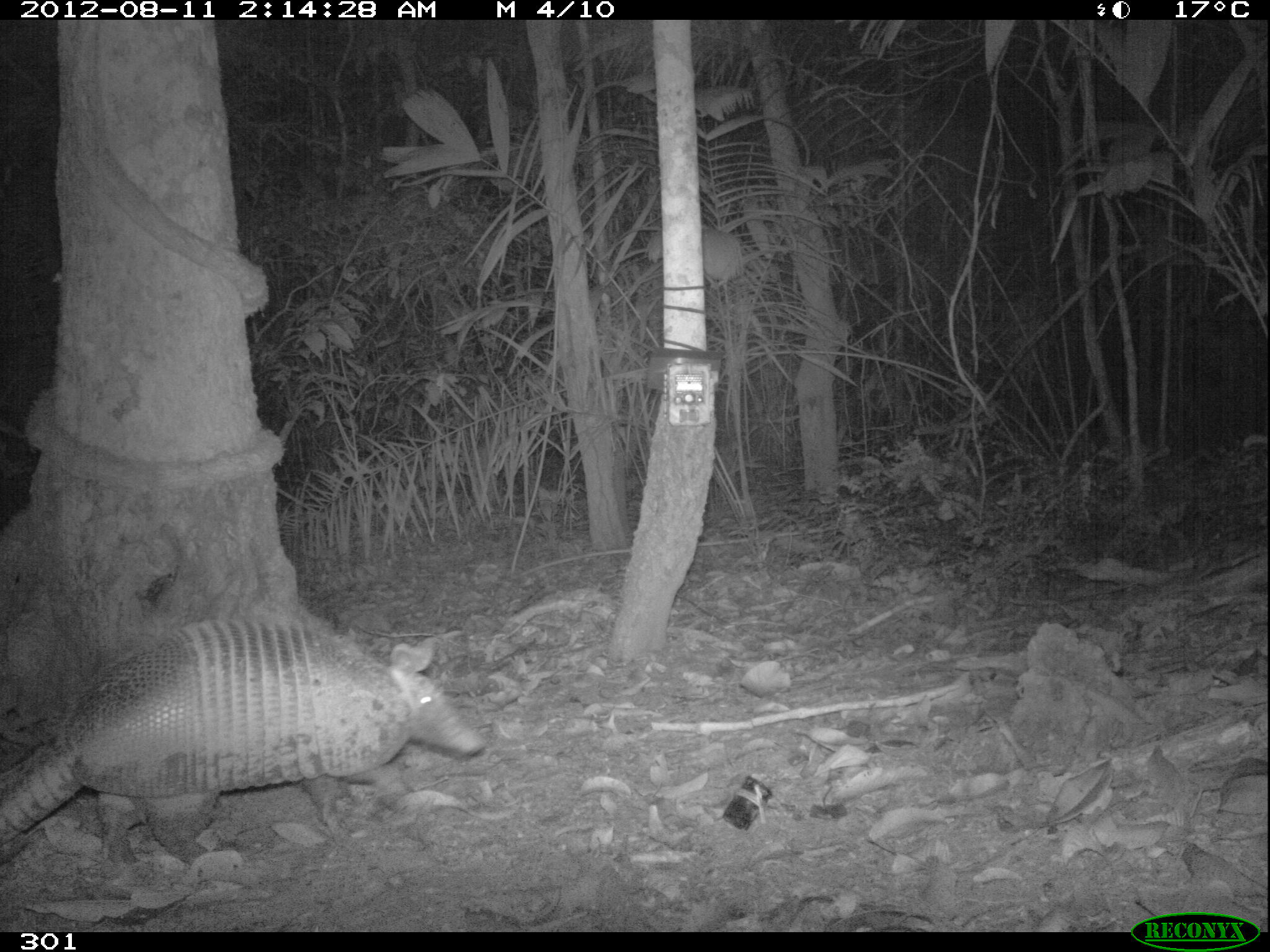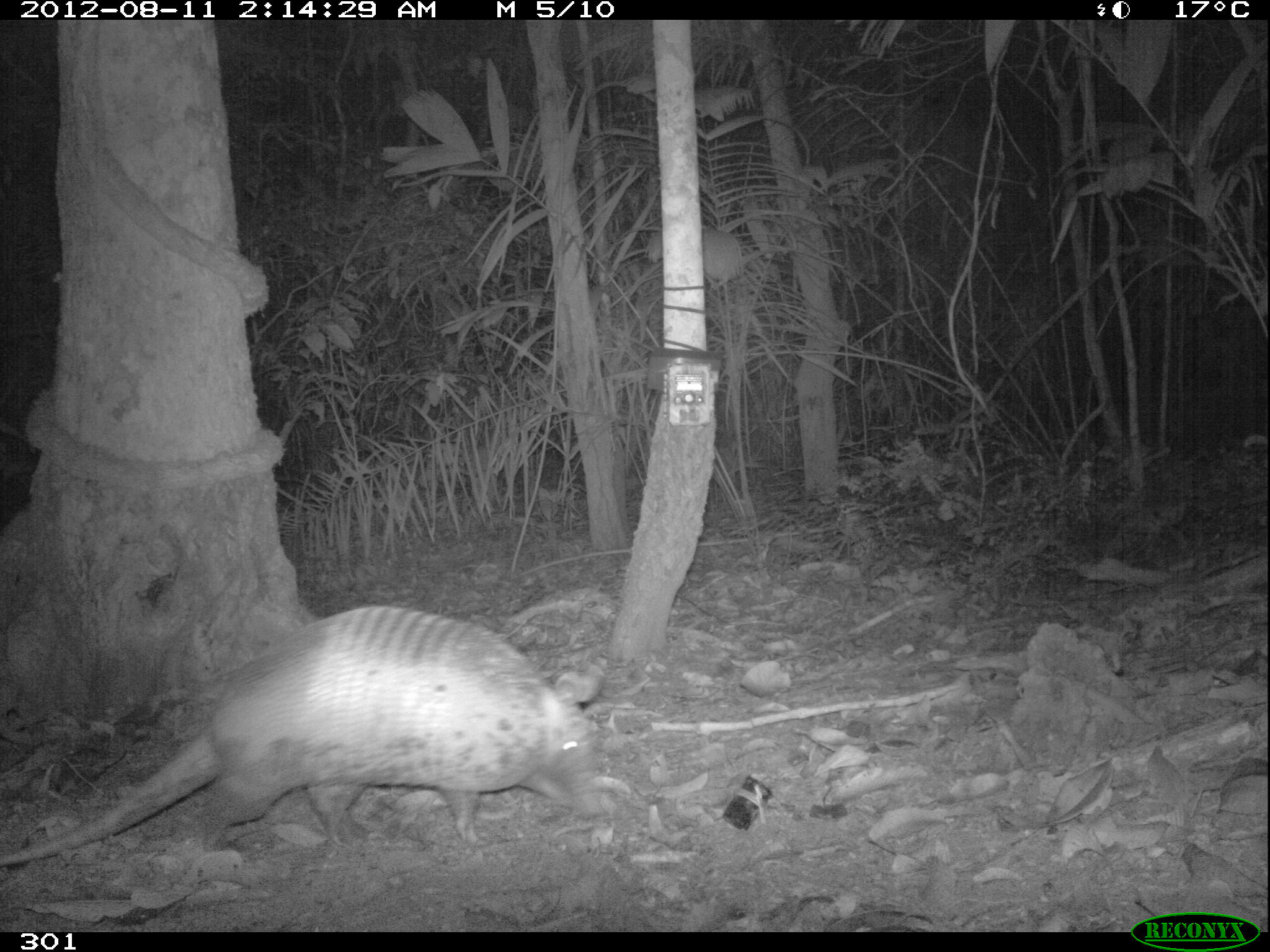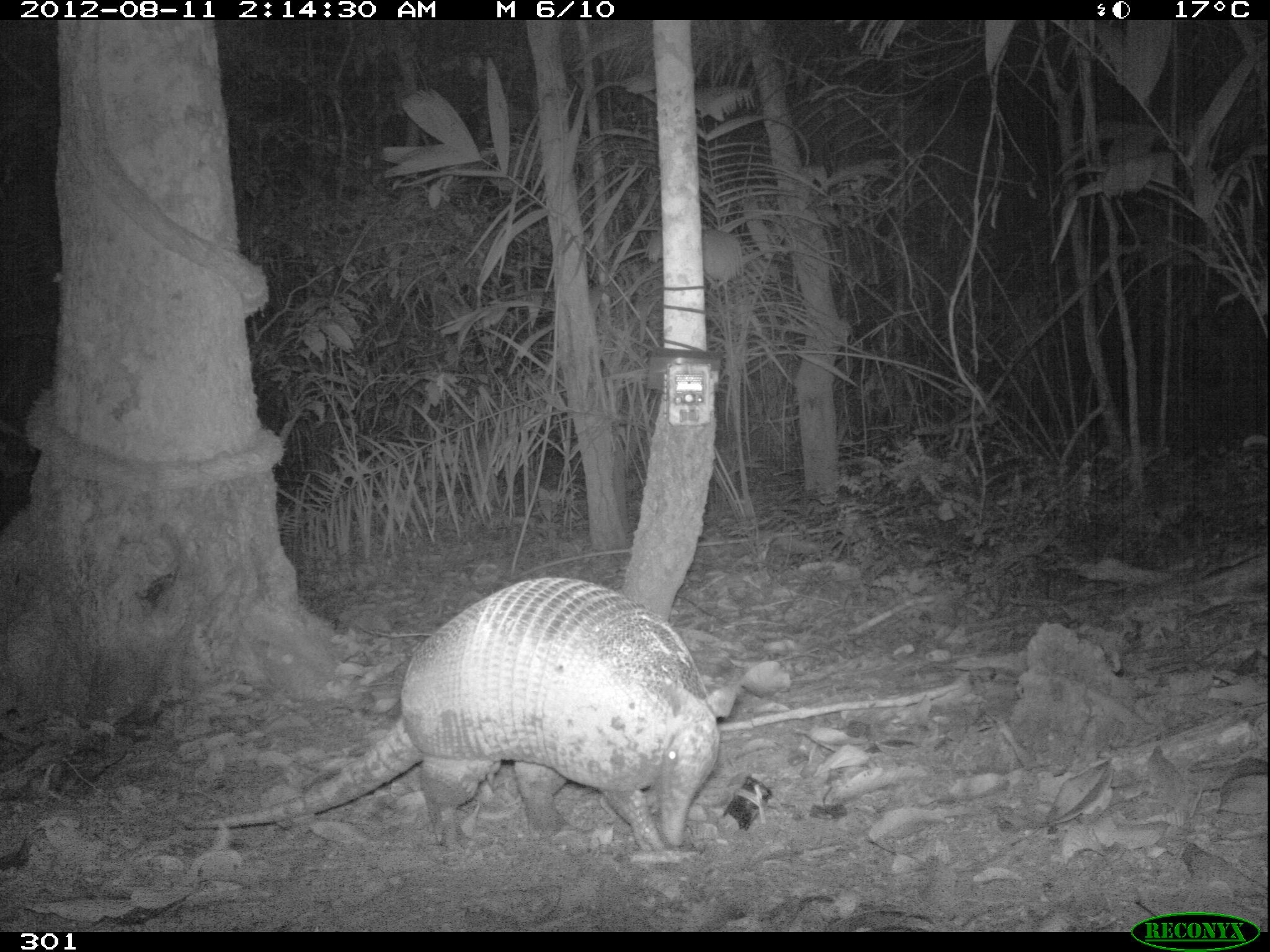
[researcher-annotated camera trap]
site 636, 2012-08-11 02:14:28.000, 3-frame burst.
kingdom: Animalia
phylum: Chordata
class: Mammalia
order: Cingulata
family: Dasypodidae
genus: Dasypus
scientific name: Dasypus novemcinctus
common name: nine-banded armadillo